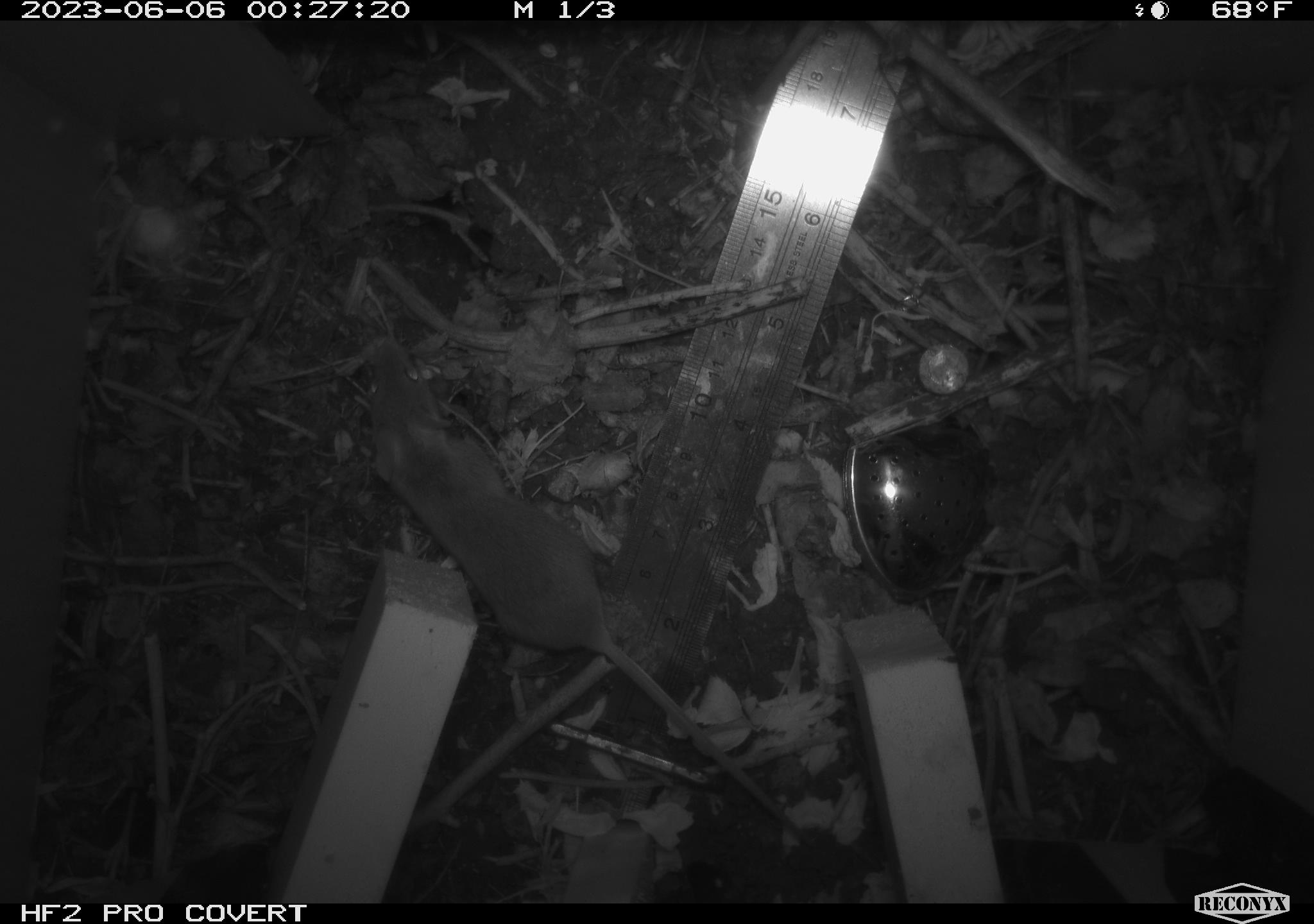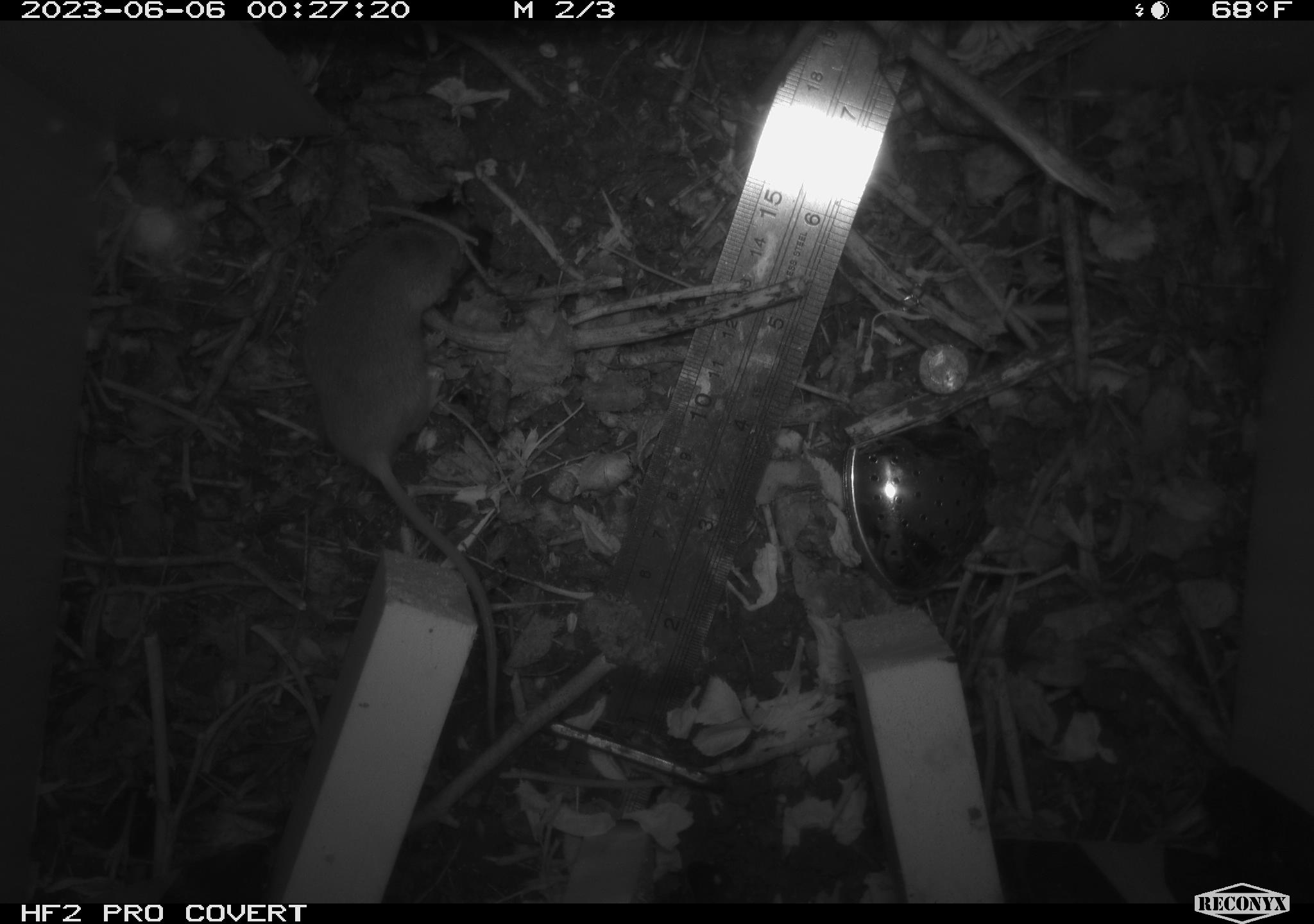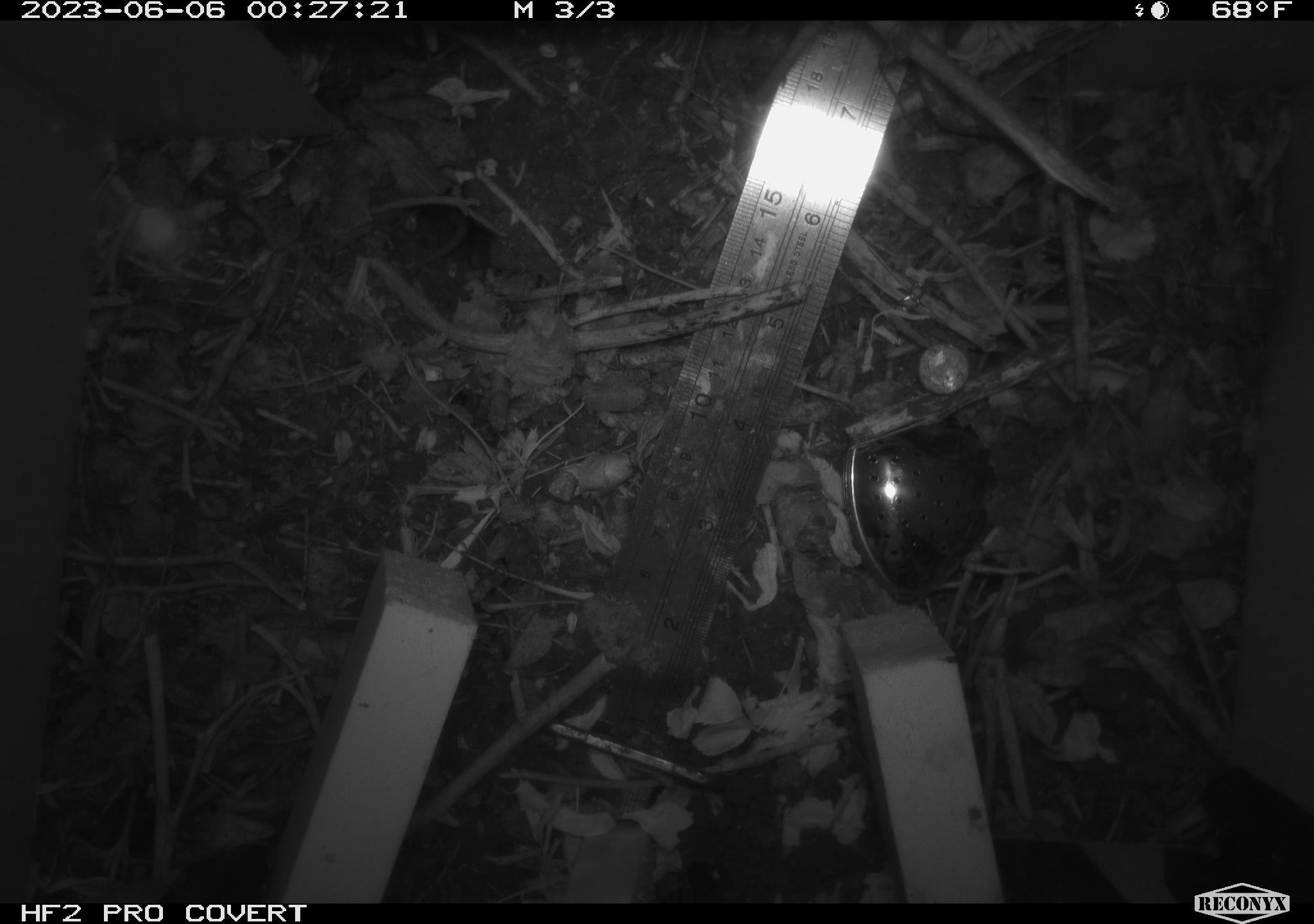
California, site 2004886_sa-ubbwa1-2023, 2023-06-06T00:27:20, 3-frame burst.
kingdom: Animalia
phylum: Chordata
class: Mammalia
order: Rodentia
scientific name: Rodentia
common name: rodent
Rodent (Rodentia).